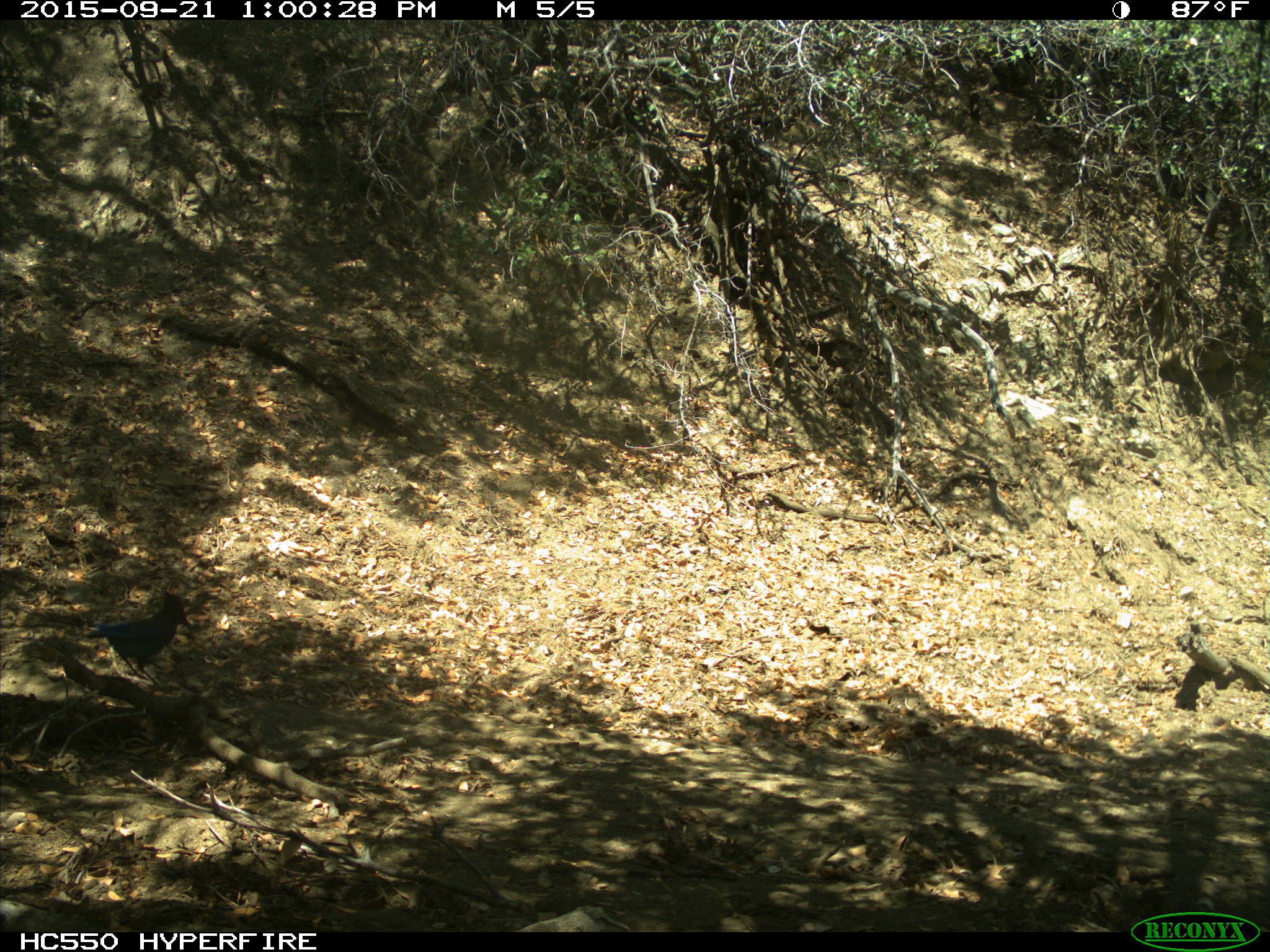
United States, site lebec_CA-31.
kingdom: Animalia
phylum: Chordata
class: Aves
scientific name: Aves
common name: birds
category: unidentified bird